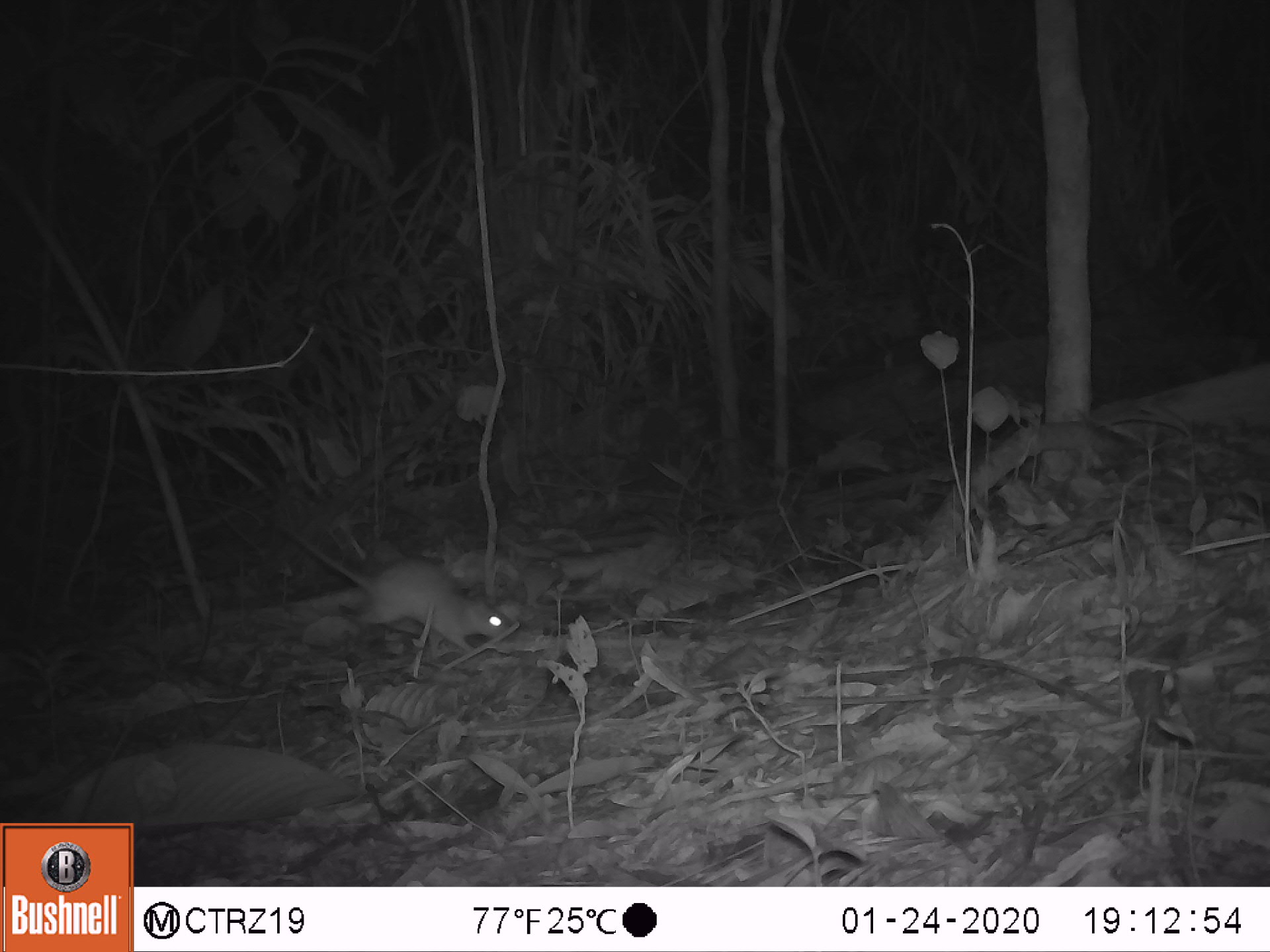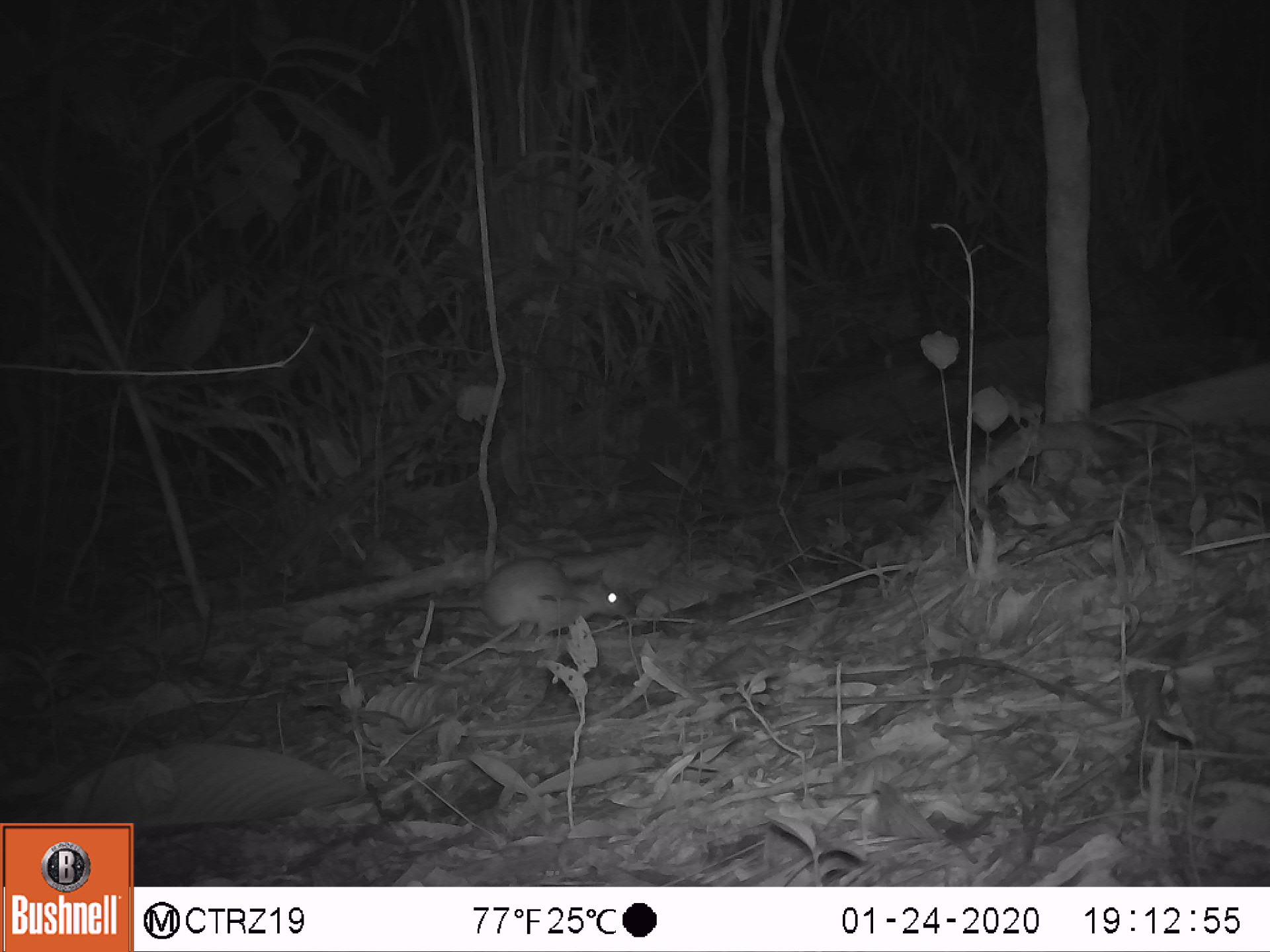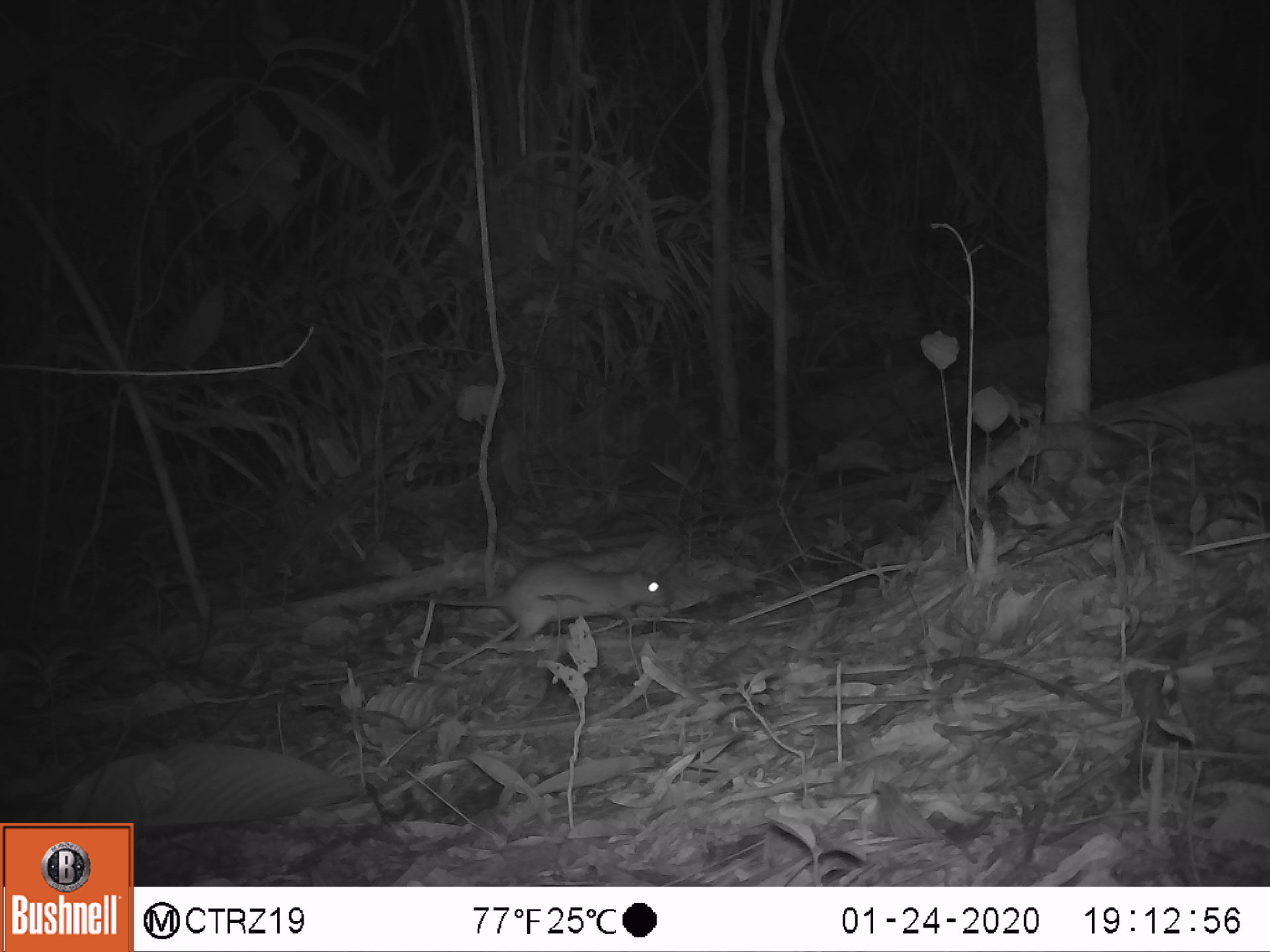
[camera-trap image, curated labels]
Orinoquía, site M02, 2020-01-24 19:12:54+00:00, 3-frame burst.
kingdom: Animalia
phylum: Chordata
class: Mammalia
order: Rodentia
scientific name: Rodentia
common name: rodent